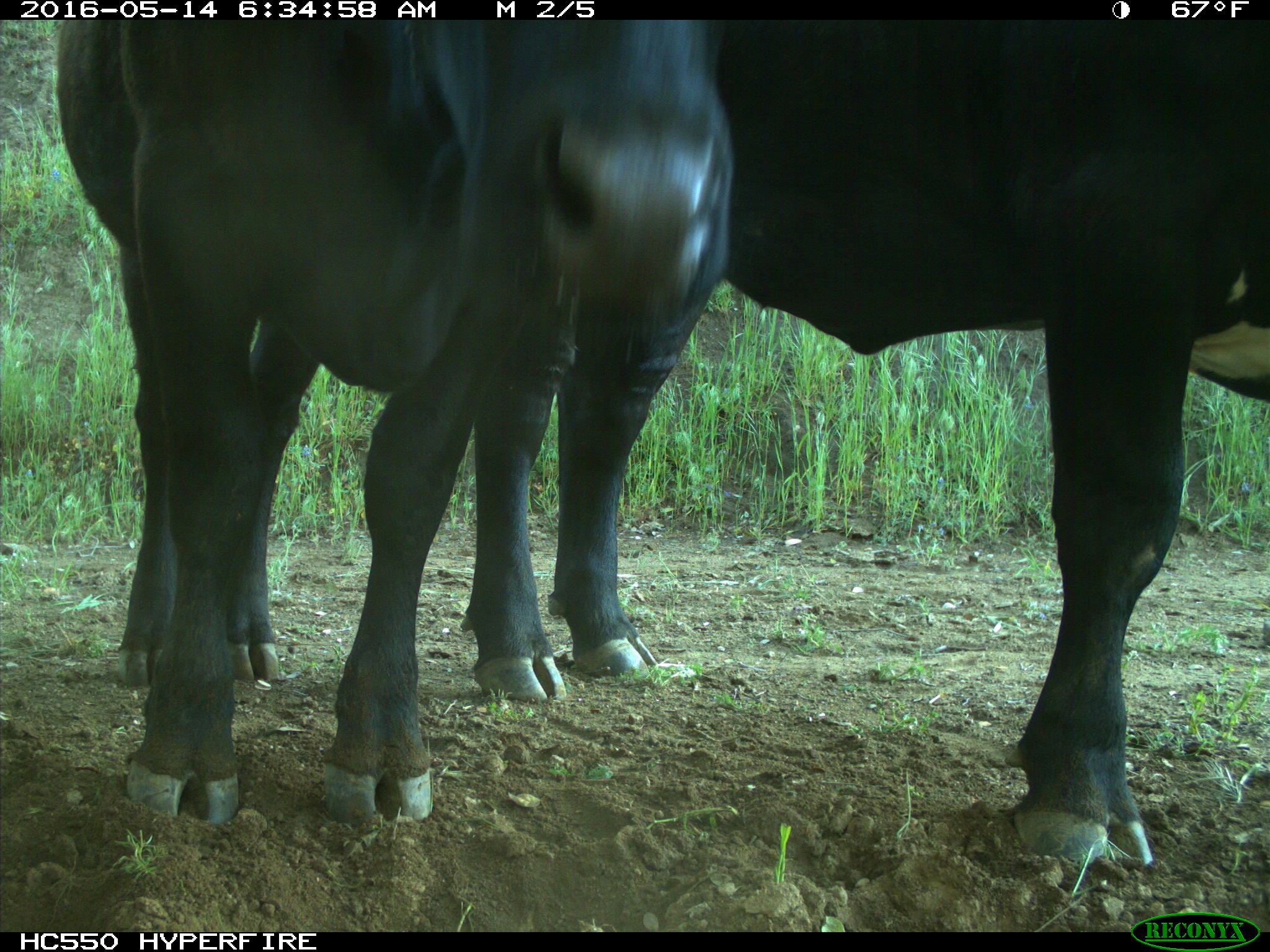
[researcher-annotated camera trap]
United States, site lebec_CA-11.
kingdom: Animalia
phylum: Chordata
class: Mammalia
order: Artiodactyla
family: Bovidae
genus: Bos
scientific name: Bos taurus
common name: domestic cow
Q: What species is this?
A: Bos taurus (domestic cow).